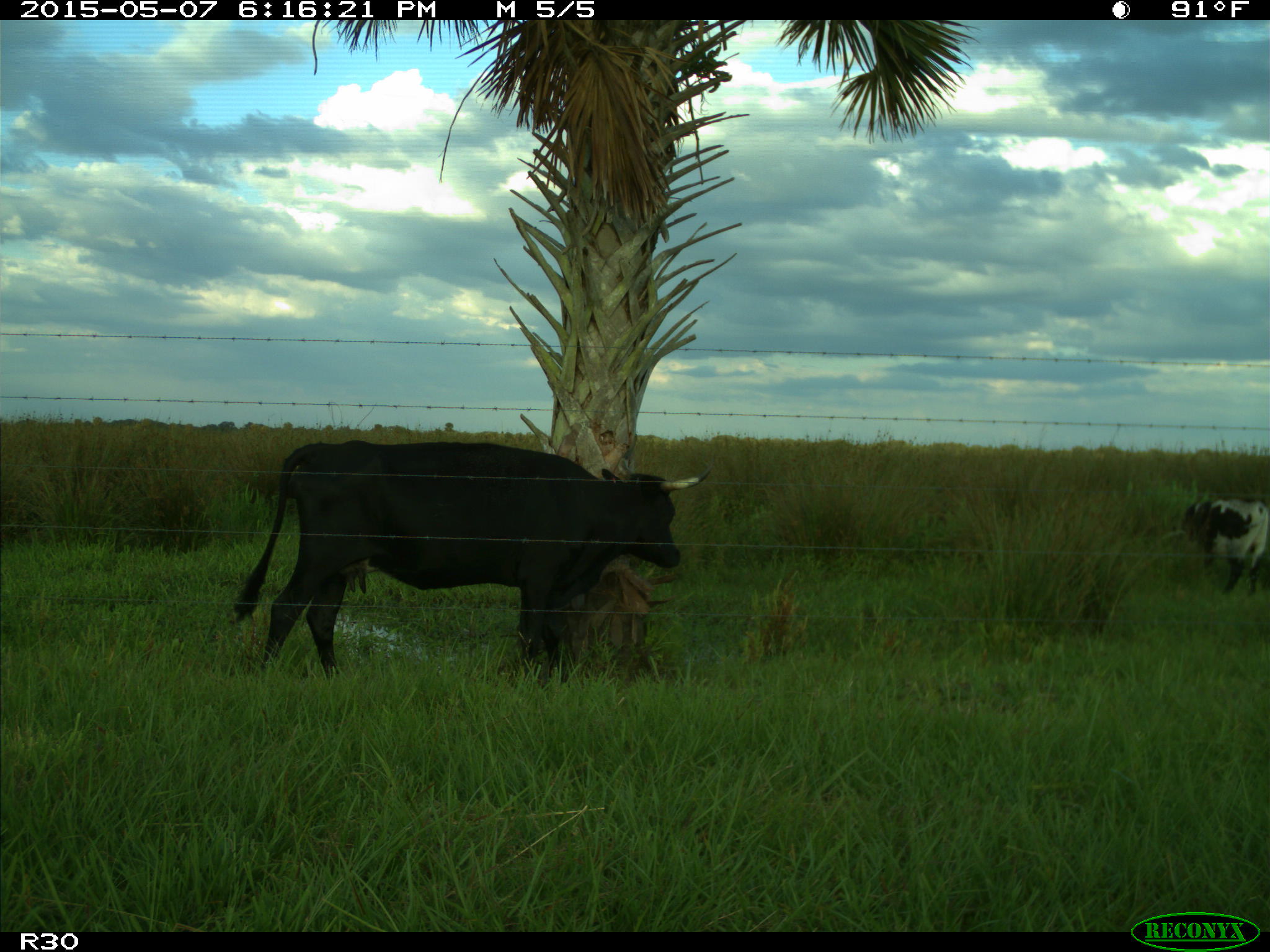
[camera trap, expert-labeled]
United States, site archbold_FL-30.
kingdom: Animalia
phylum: Chordata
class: Mammalia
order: Artiodactyla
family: Bovidae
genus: Bos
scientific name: Bos taurus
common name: domestic cow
Bos taurus (domestic cow).